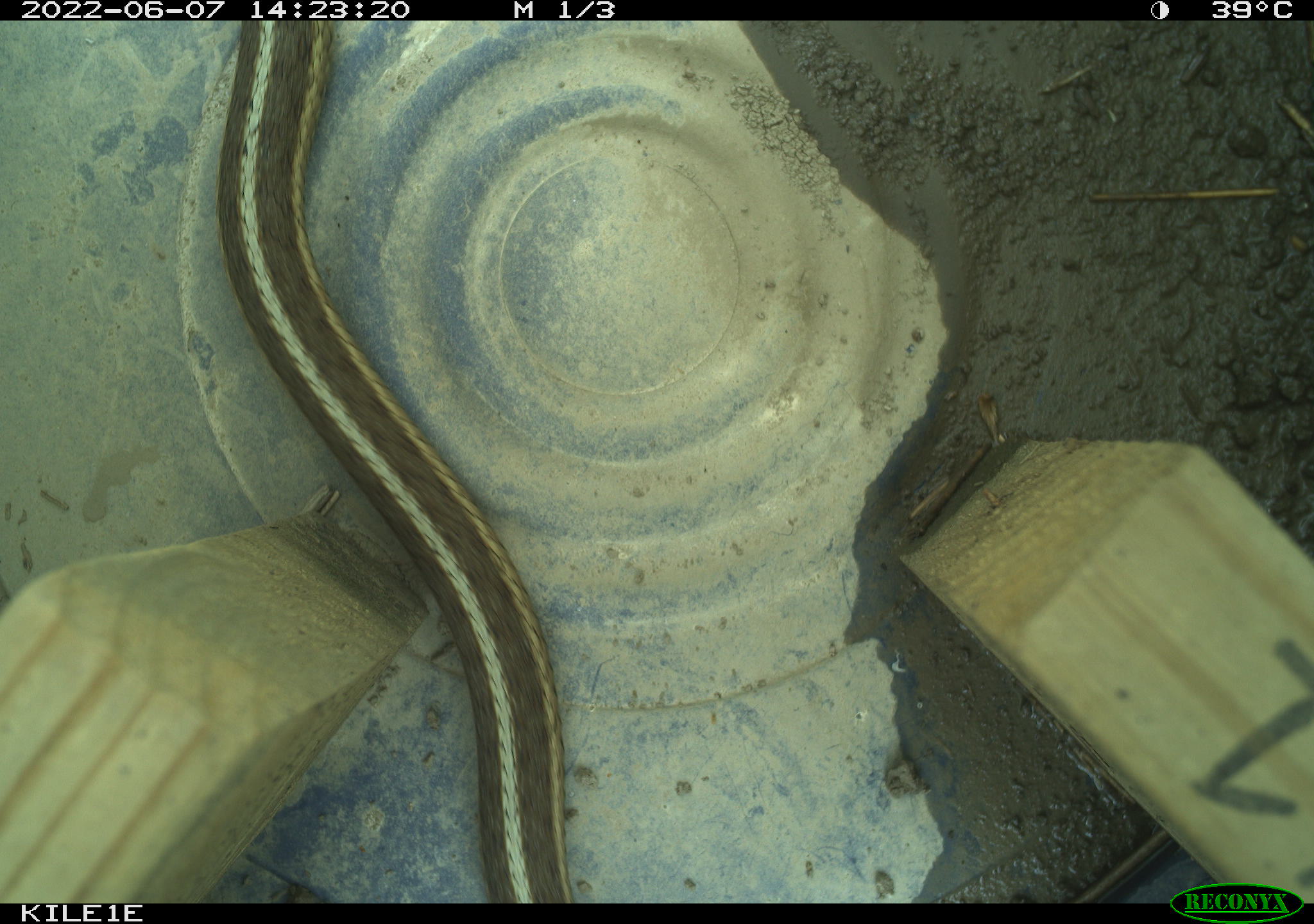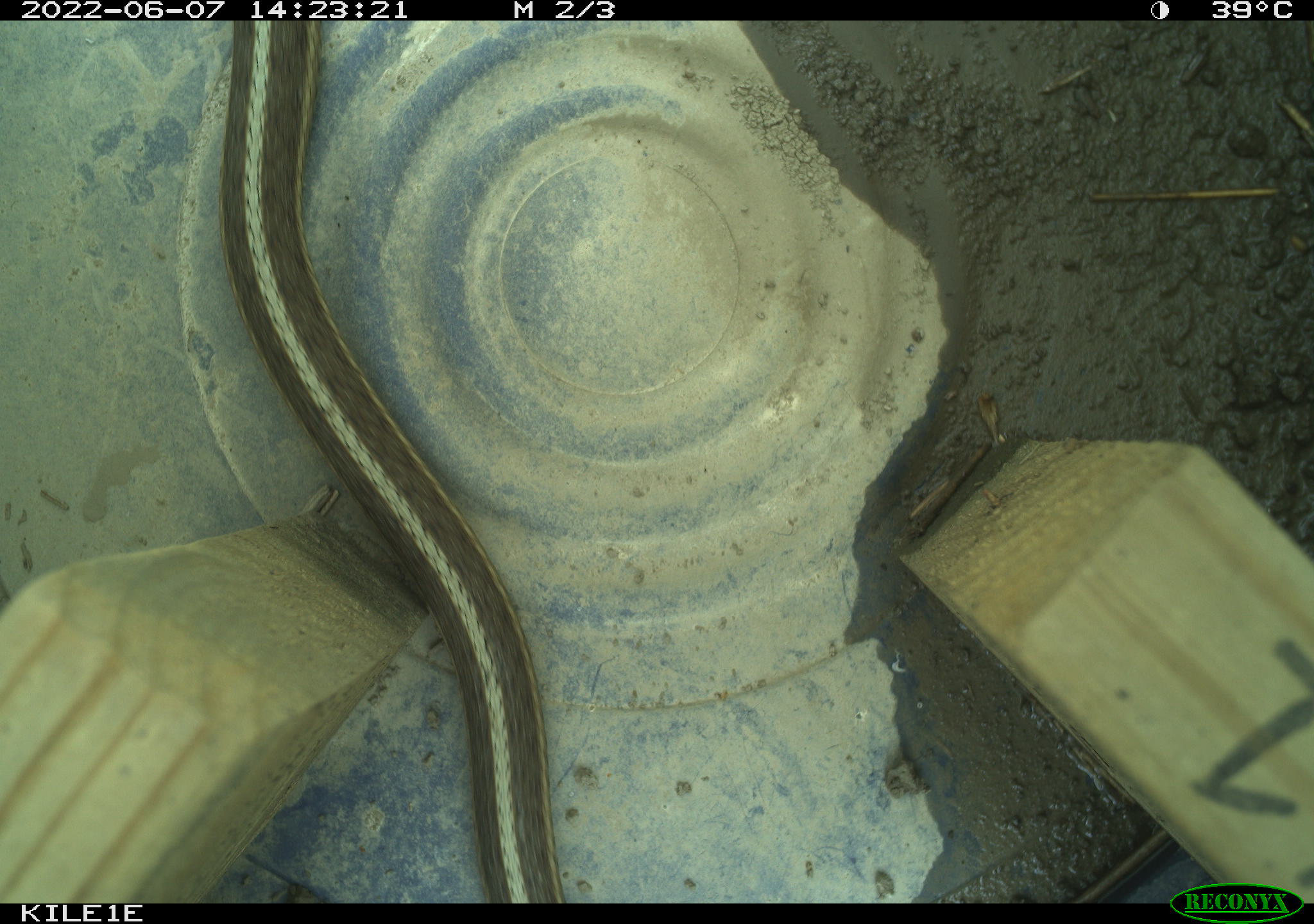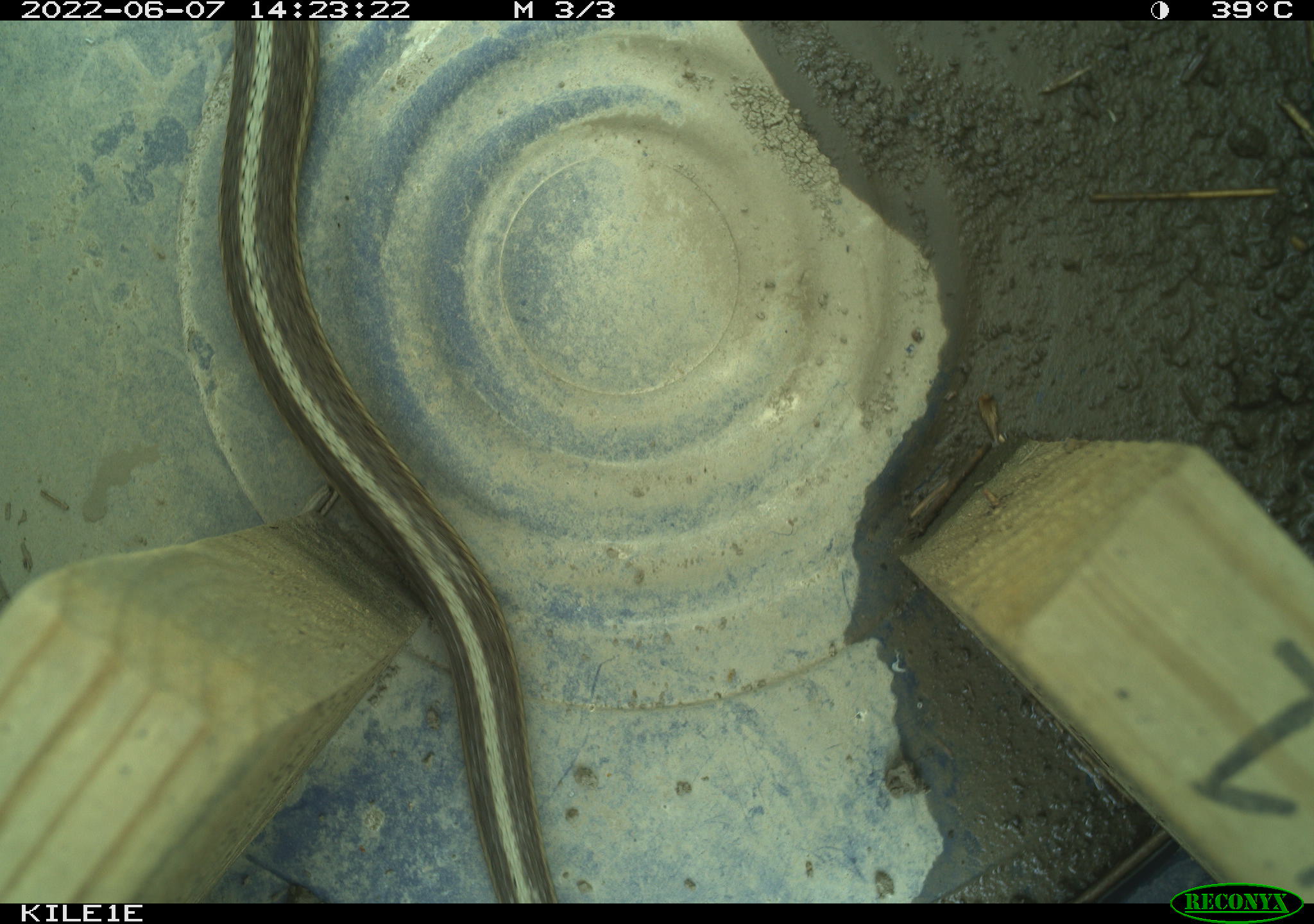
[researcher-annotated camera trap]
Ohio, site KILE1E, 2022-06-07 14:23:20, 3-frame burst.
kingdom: Animalia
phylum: Chordata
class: Reptilia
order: Squamata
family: Colubridae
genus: Thamnophis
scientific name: Thamnophis sirtalis sirtalis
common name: eastern gartersnake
Eastern gartersnake (Thamnophis sirtalis sirtalis).